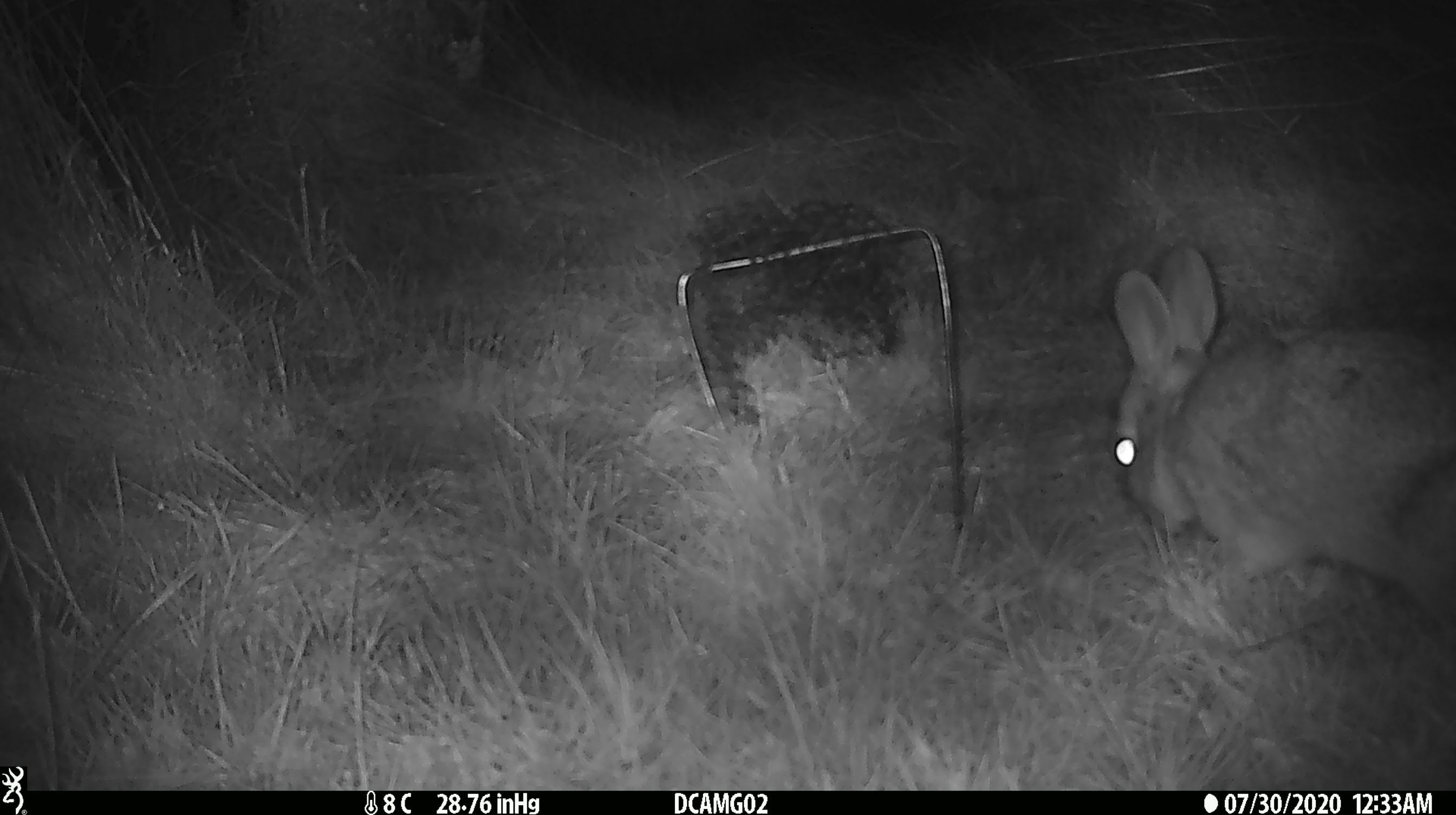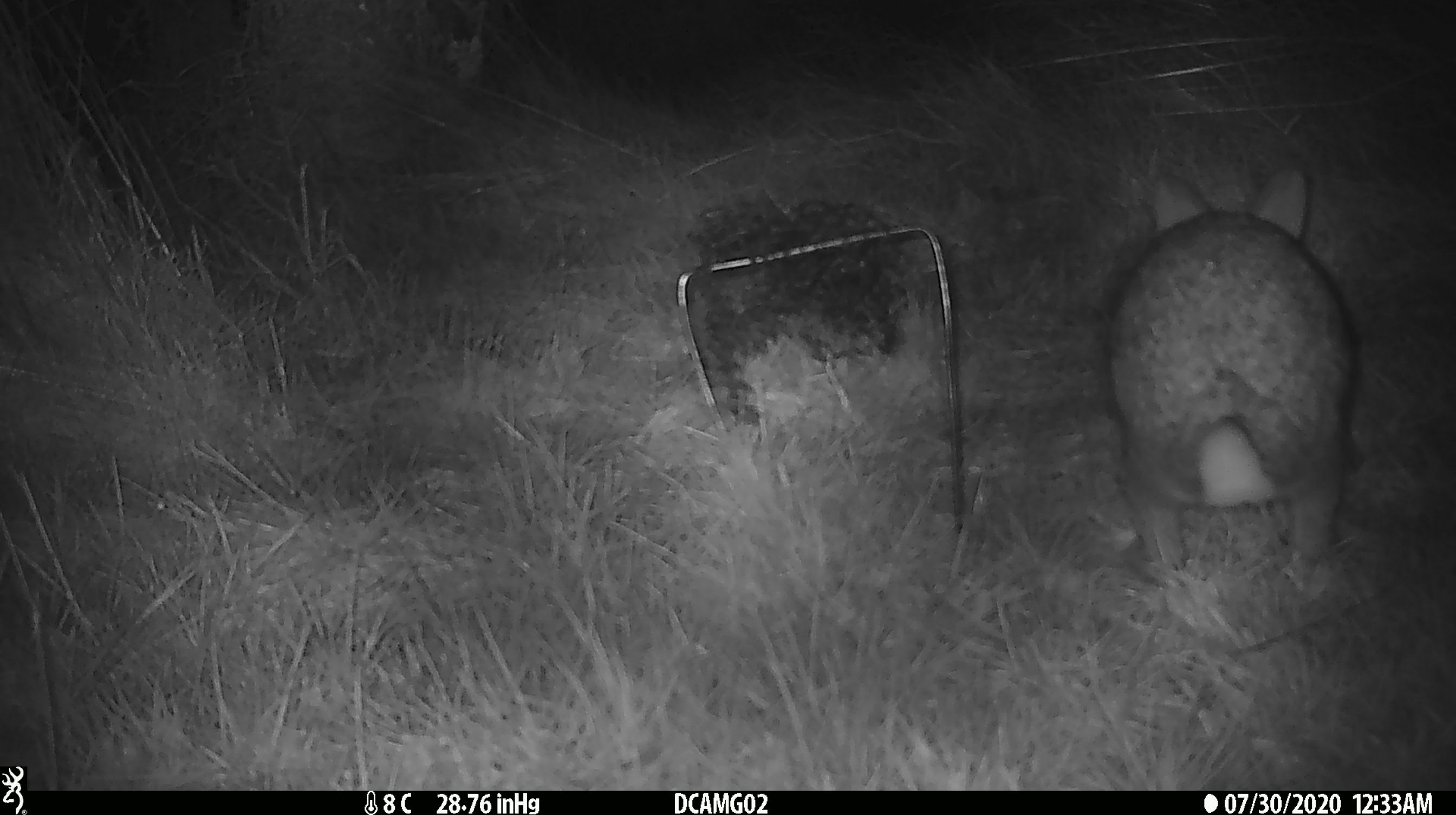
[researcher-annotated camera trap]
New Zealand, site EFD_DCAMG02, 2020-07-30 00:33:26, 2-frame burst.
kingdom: Animalia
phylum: Chordata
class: Mammalia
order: Lagomorpha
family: Leporidae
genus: Oryctolagus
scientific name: Oryctolagus cuniculus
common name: european rabbit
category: rabbit